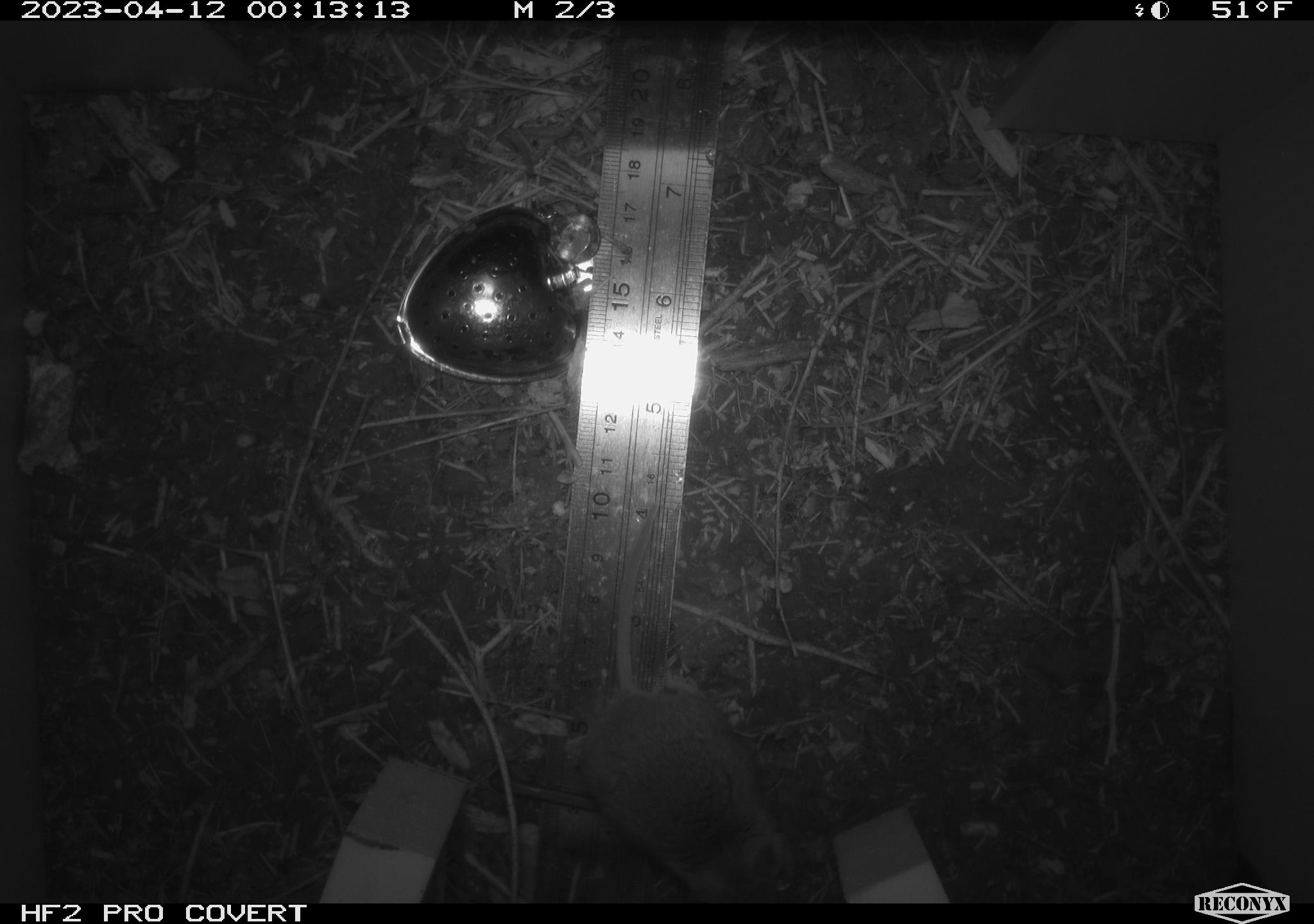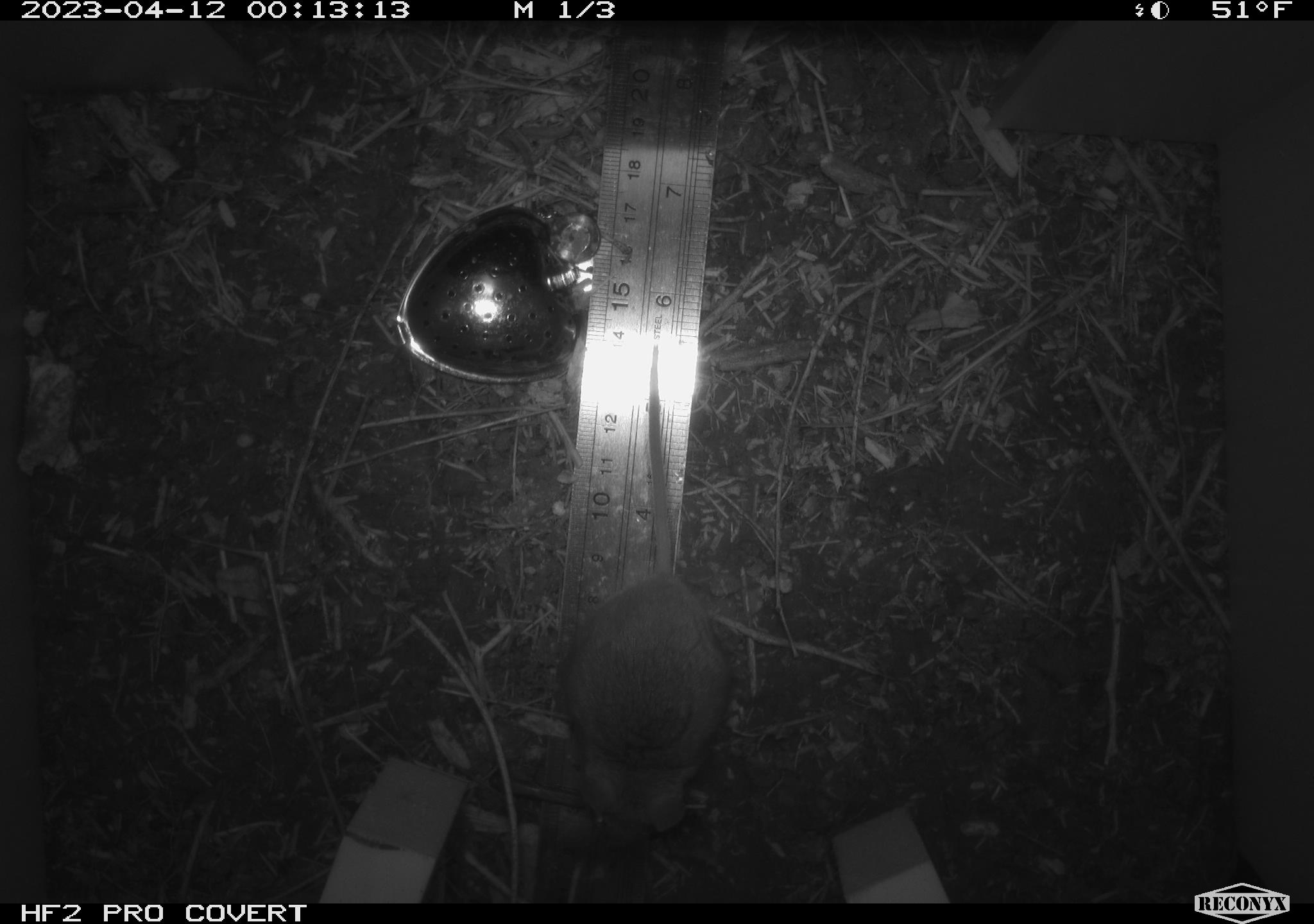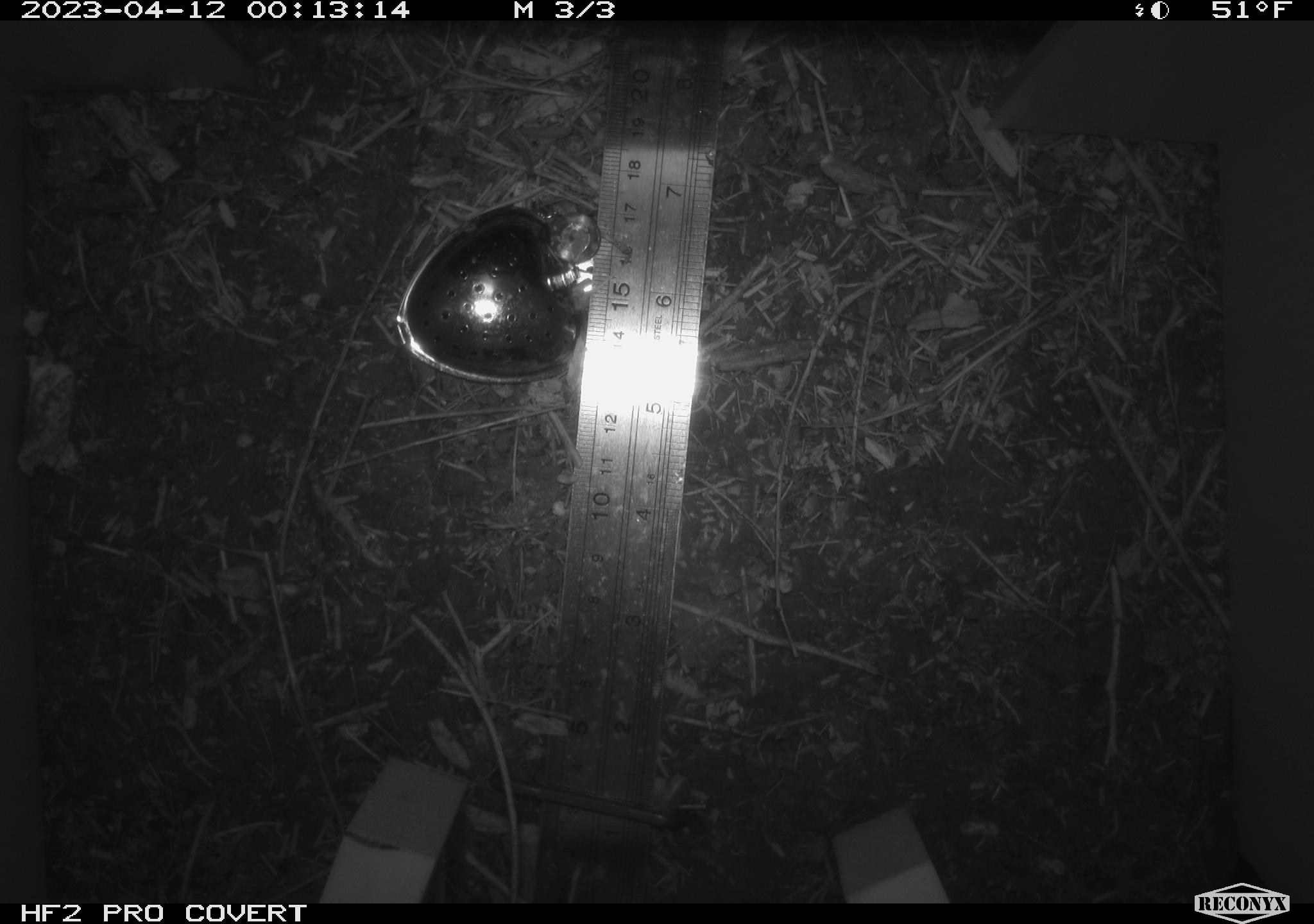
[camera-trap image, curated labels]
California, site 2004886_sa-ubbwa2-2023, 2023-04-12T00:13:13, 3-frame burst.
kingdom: Animalia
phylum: Chordata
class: Mammalia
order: Rodentia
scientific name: Rodentia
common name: mouse species